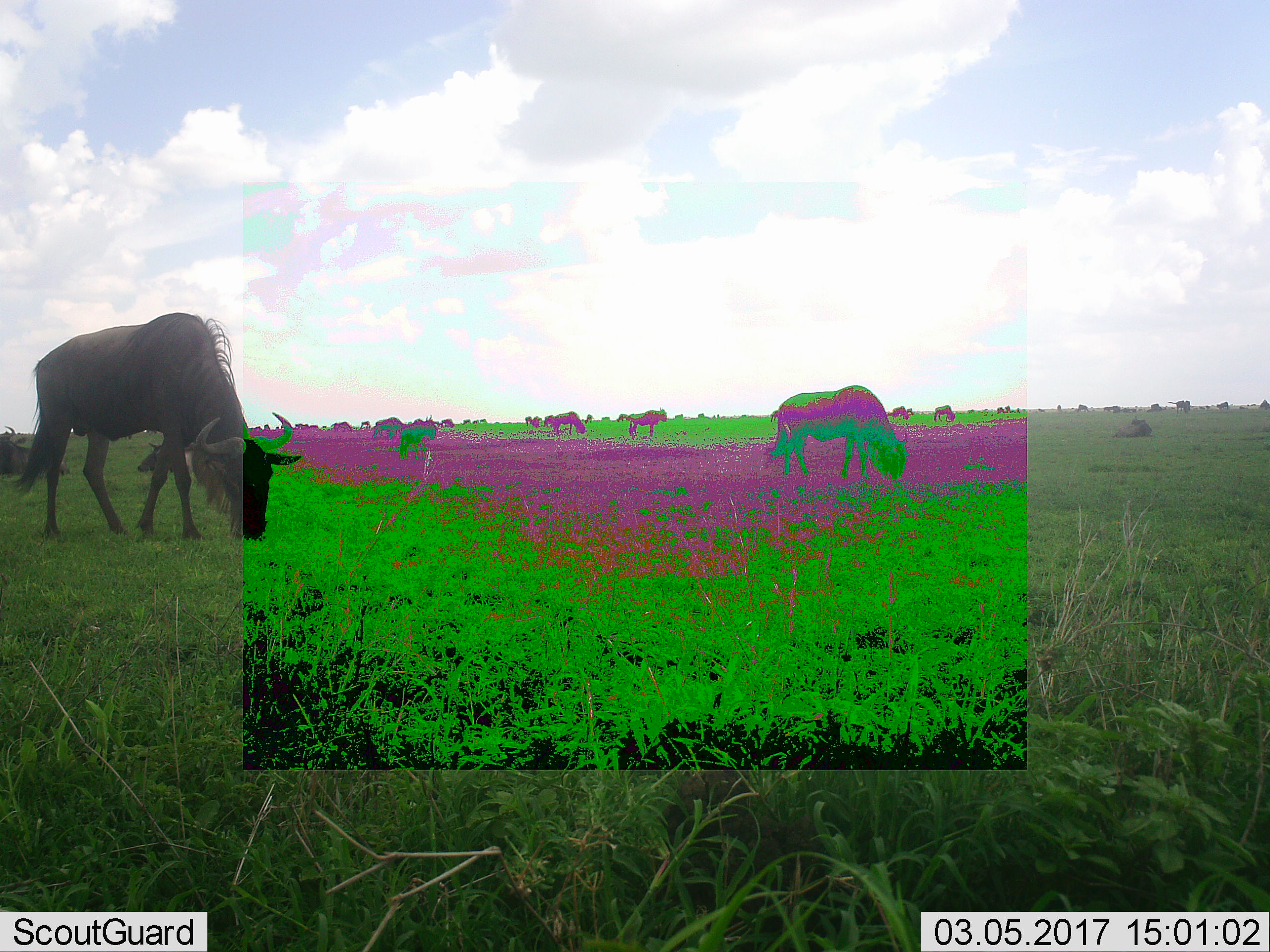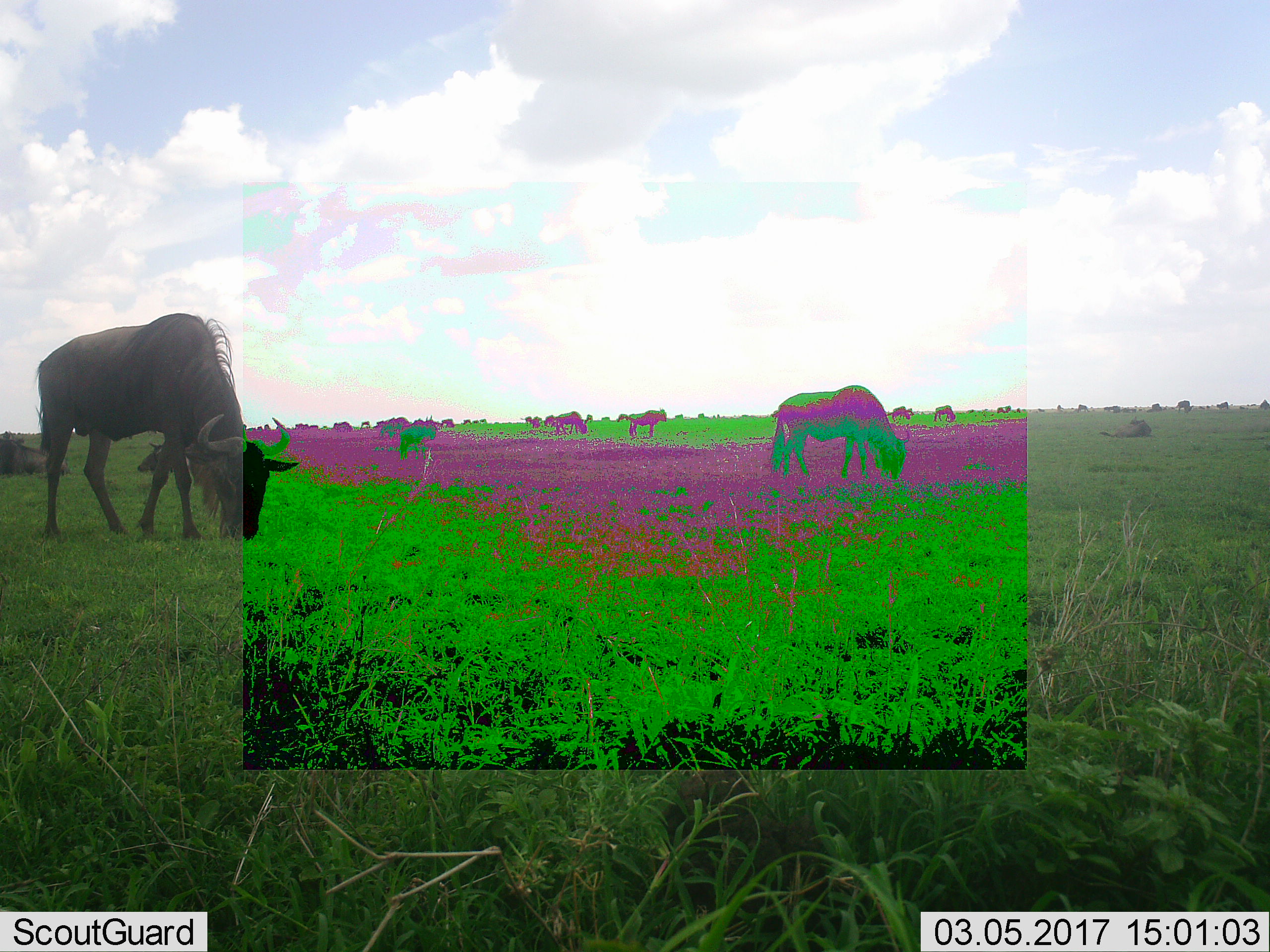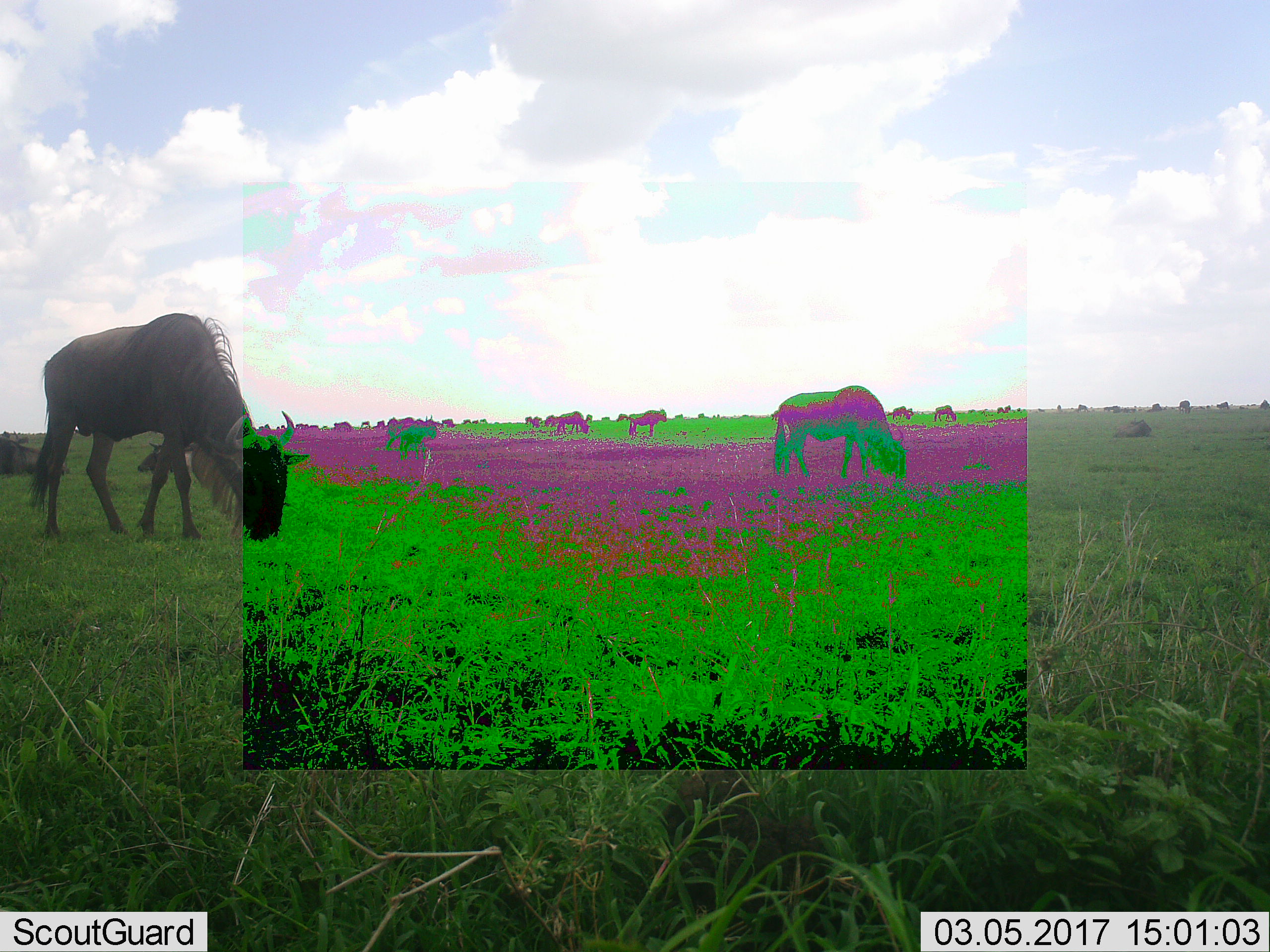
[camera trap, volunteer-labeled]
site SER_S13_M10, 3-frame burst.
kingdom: Animalia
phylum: Chordata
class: Mammalia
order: Artiodactyla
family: Bovidae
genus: Connochaetes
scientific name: Connochaetes taurinus taurinus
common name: blue wildebeest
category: wildebeestblue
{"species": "wildebeestblue (blue wildebeest) (Connochaetes taurinus taurinus)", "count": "11-50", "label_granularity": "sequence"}